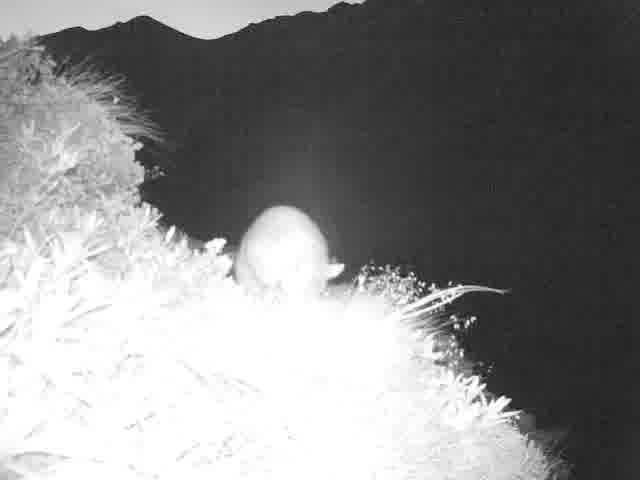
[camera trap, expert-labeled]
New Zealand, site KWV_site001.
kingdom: Animalia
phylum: Chordata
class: Mammalia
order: Diprotodontia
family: Phalangeridae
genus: Trichosurus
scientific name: Trichosurus vulpecula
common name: common brushtail possum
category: possum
Possum (common brushtail possum) (Trichosurus vulpecula).